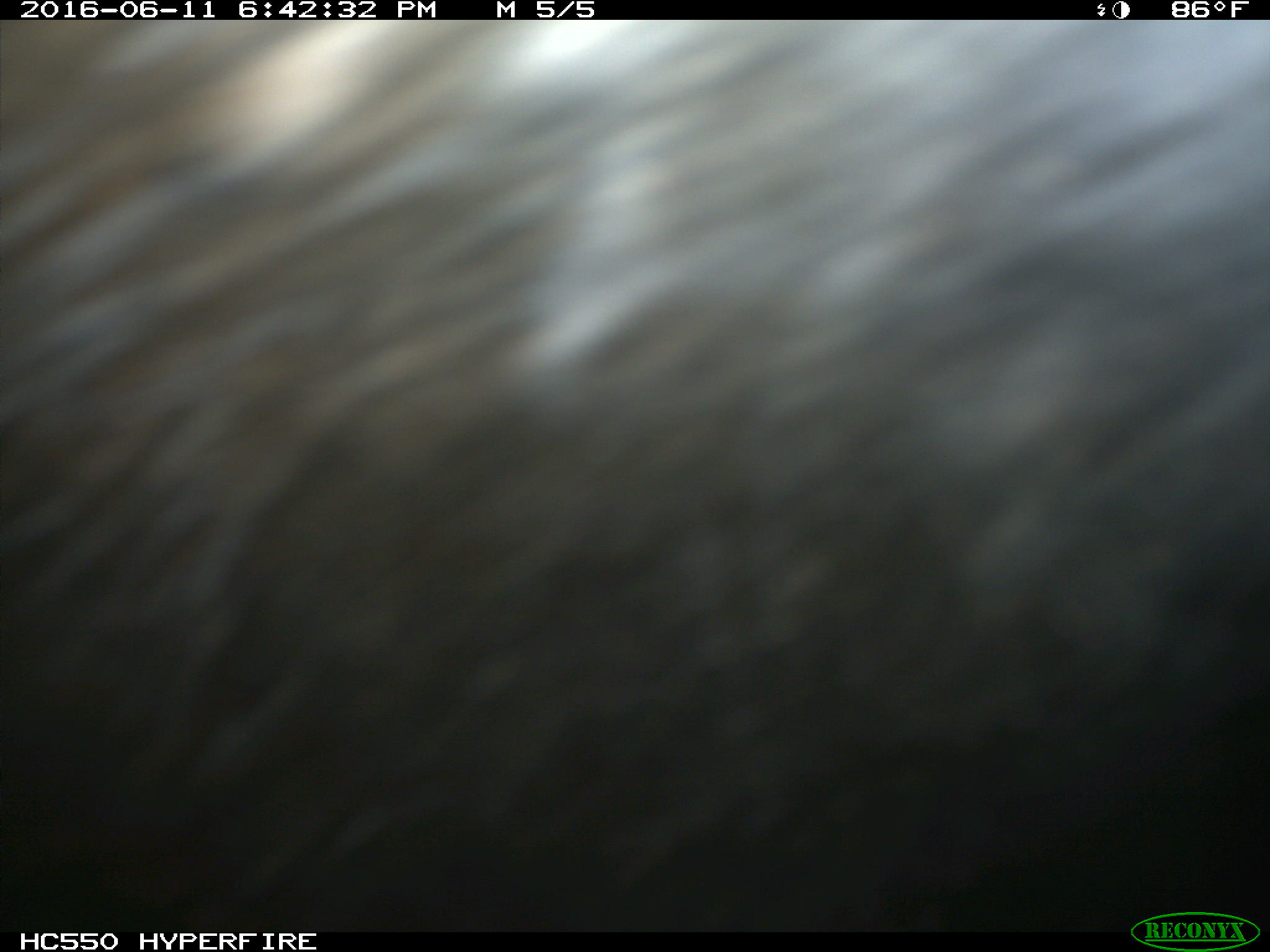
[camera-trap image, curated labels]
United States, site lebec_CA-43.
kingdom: Animalia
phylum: Chordata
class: Mammalia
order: Artiodactyla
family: Bovidae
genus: Bos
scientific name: Bos taurus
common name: domestic cow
Bos taurus (domestic cow).